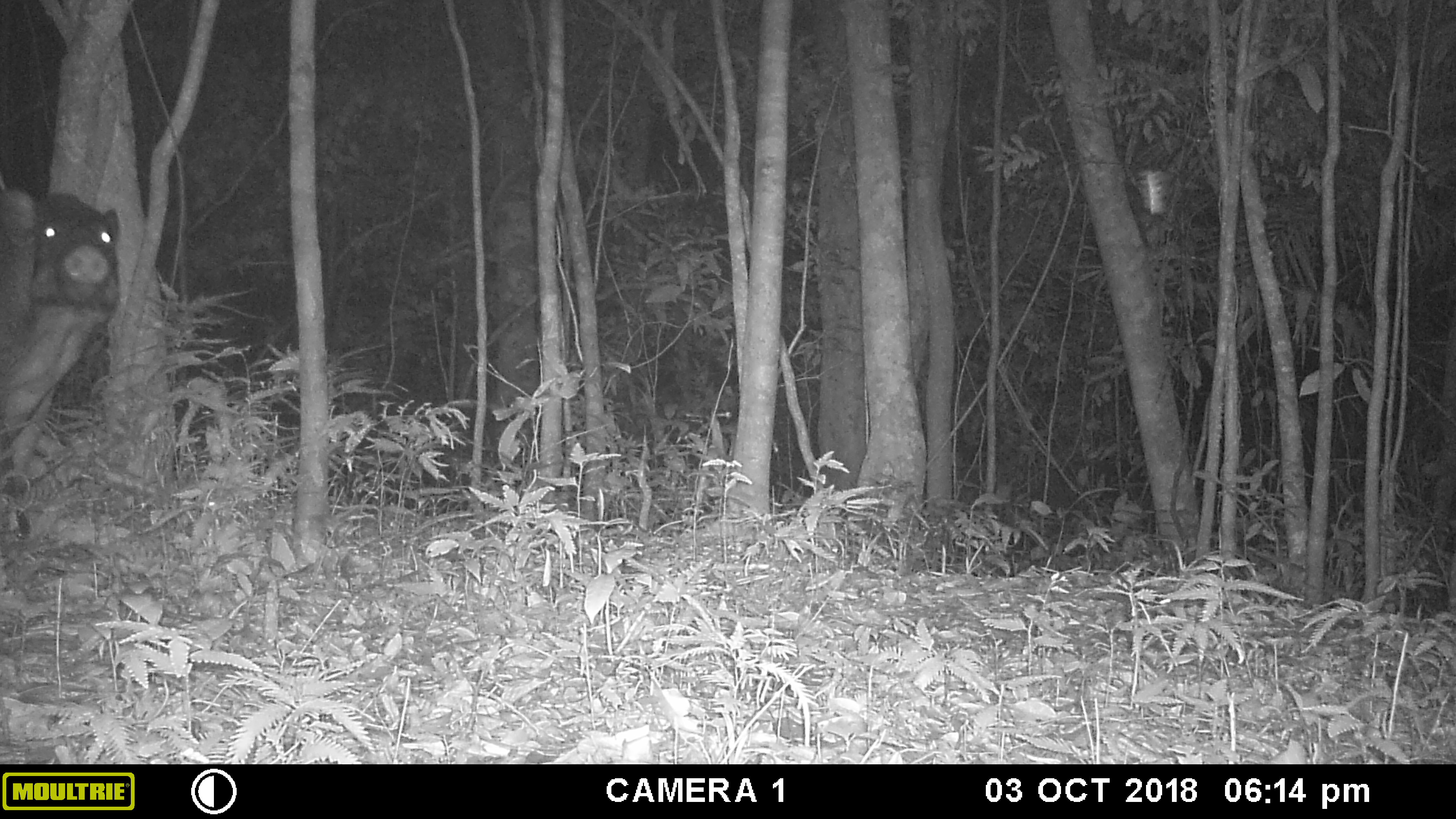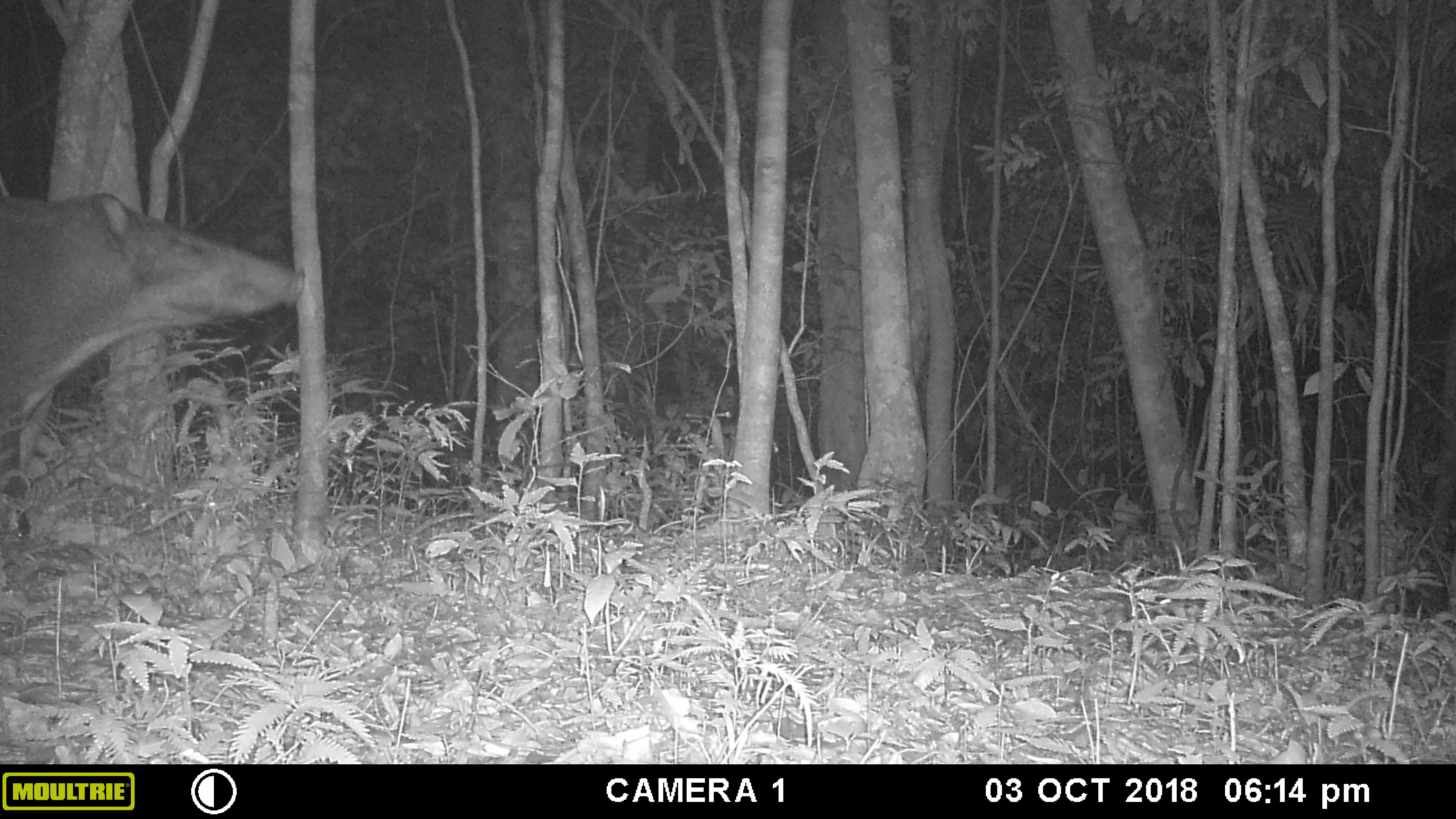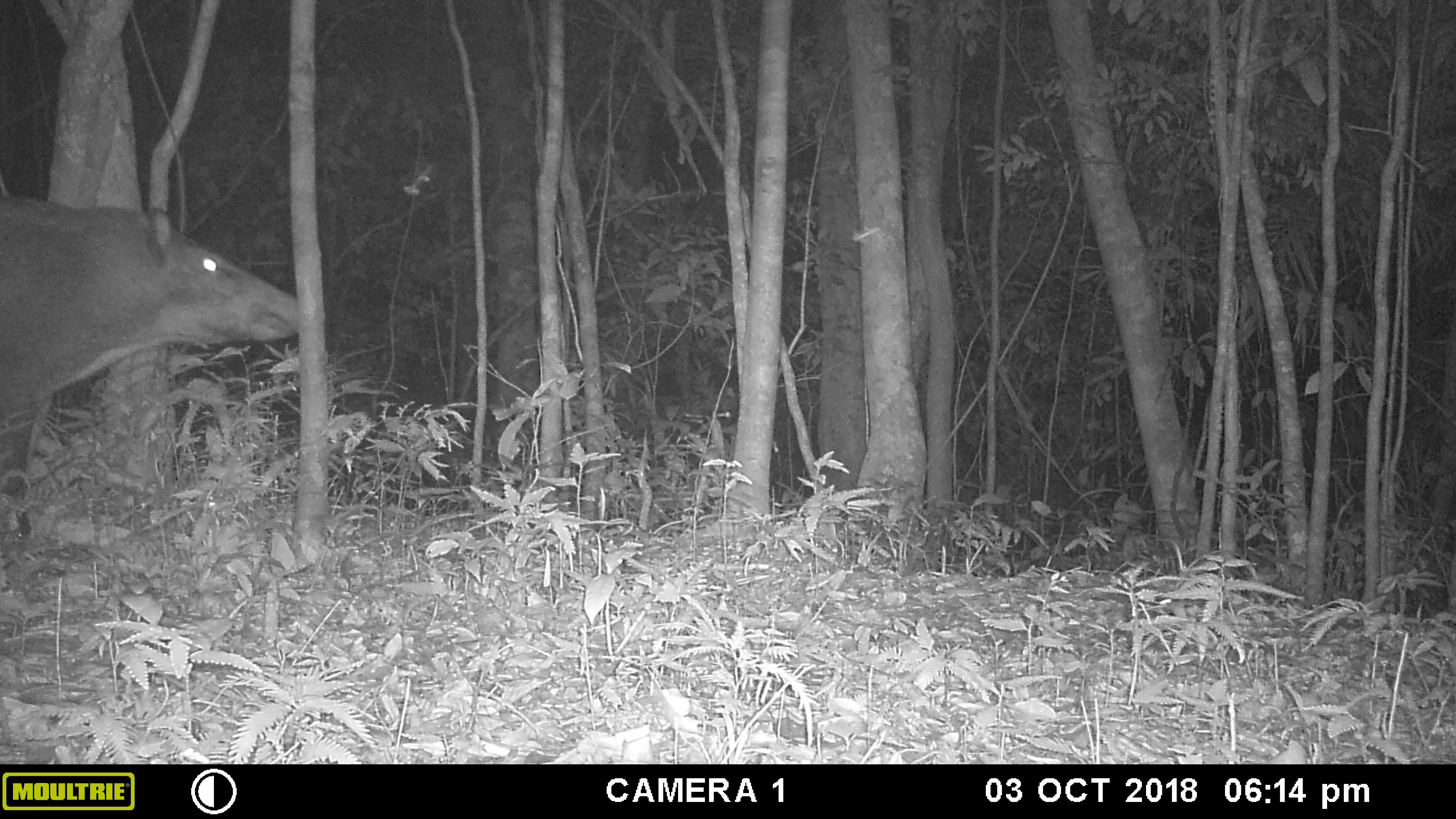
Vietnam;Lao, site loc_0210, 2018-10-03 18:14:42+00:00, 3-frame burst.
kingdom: Animalia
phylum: Chordata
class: Mammalia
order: Artiodactyla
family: Suidae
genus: Sus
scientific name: Sus scrofa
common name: eurasian wild pig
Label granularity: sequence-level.